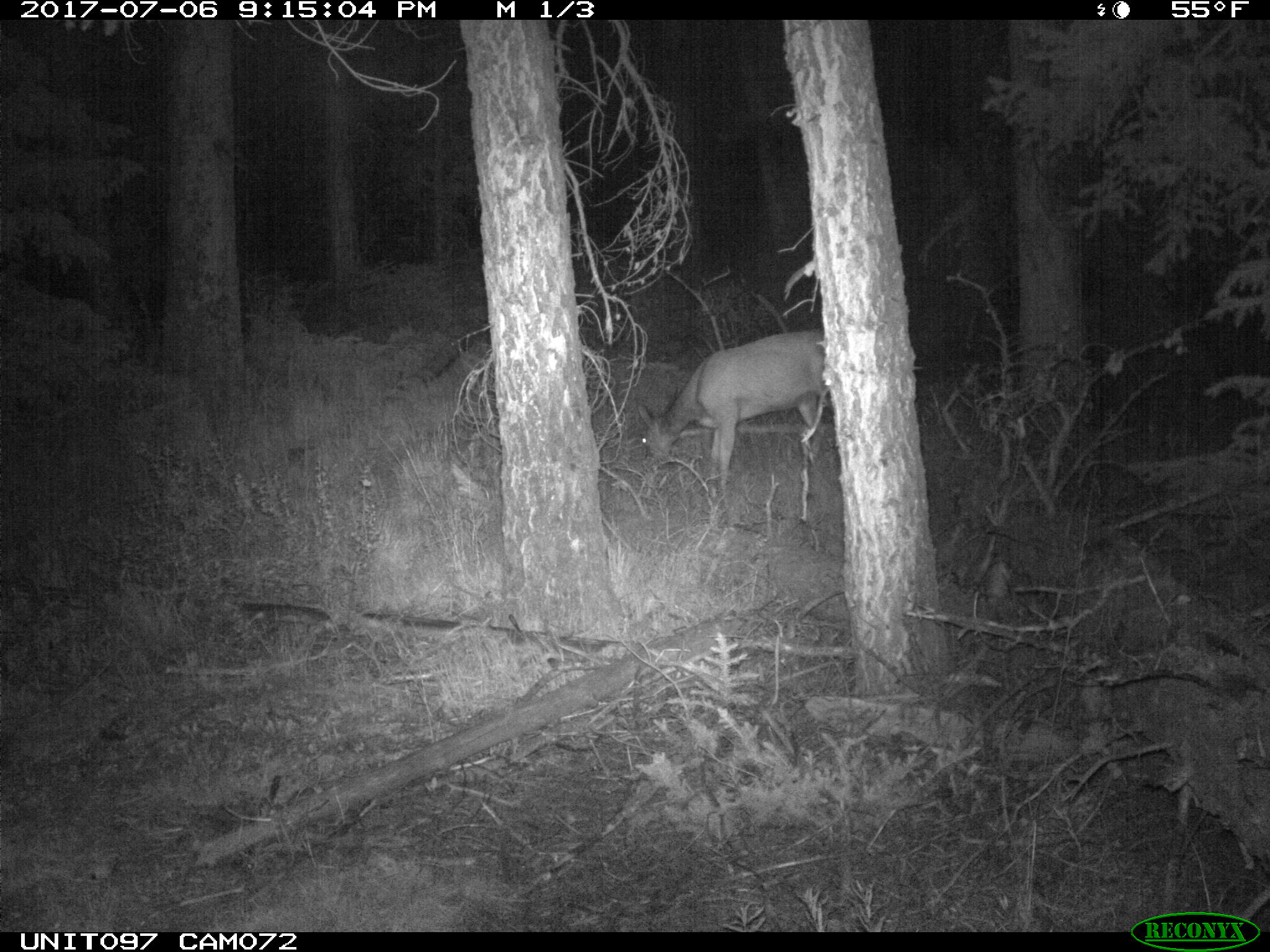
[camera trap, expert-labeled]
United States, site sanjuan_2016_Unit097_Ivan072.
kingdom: Animalia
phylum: Chordata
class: Mammalia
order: Artiodactyla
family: Cervidae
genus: Odocoileus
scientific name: Odocoileus hemionus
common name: mule deer